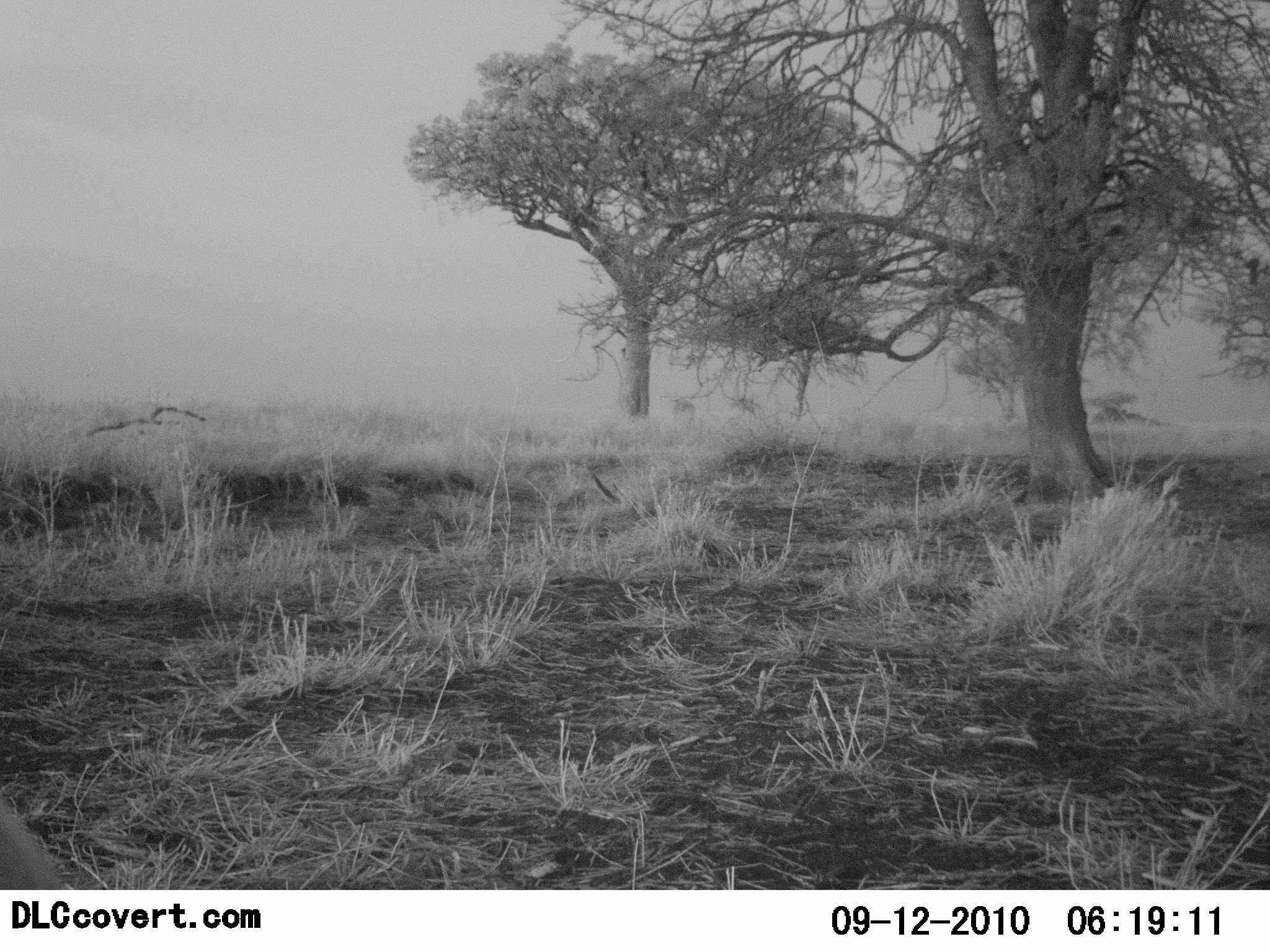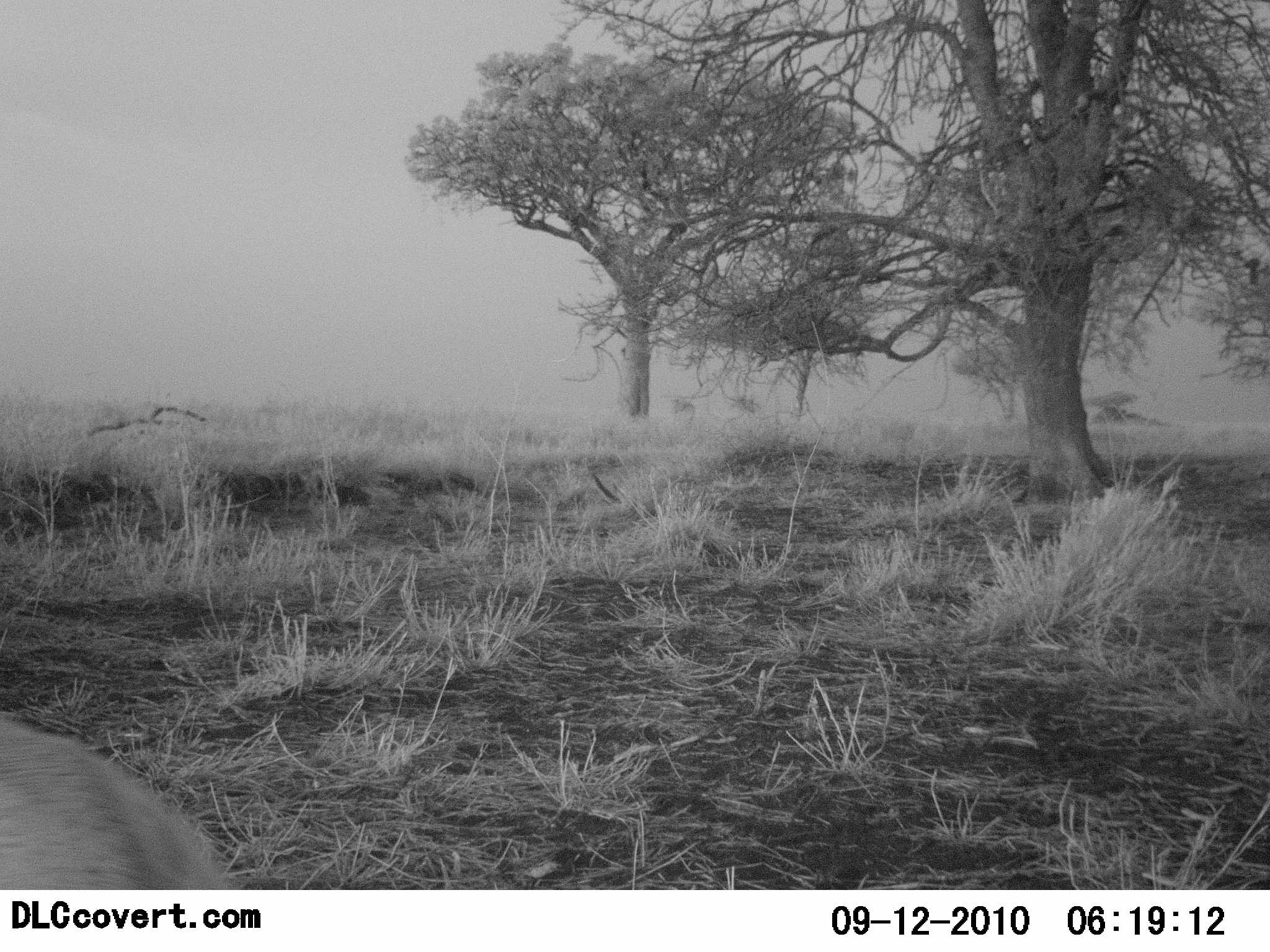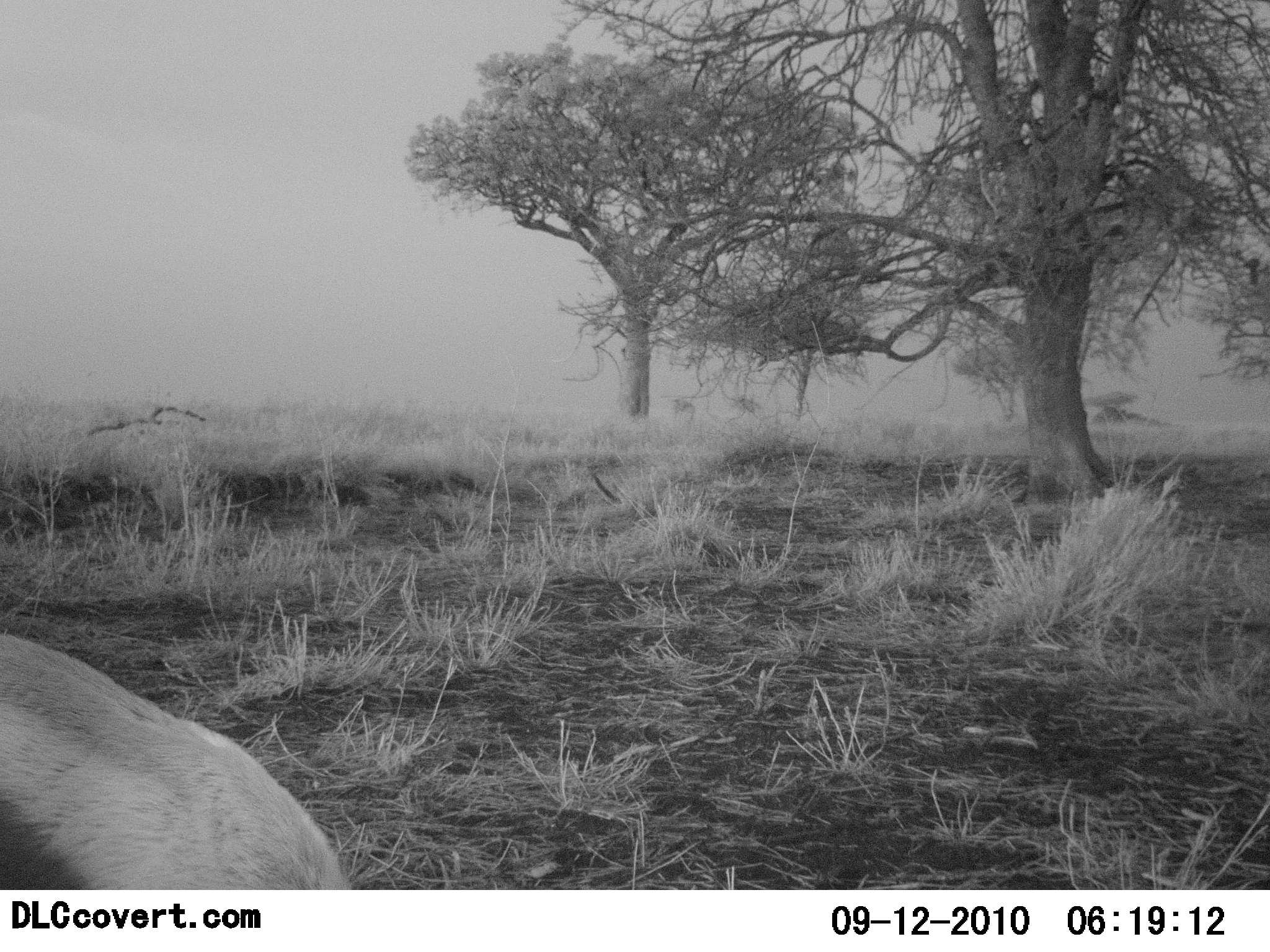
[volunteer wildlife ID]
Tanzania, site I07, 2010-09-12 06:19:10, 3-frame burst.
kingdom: Animalia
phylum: Chordata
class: Mammalia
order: Artiodactyla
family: Bovidae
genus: Eudorcas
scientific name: Eudorcas thomsonii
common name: thomson's gazelle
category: gazellethomsons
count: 1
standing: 23%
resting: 0%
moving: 77%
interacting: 0%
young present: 0%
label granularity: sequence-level